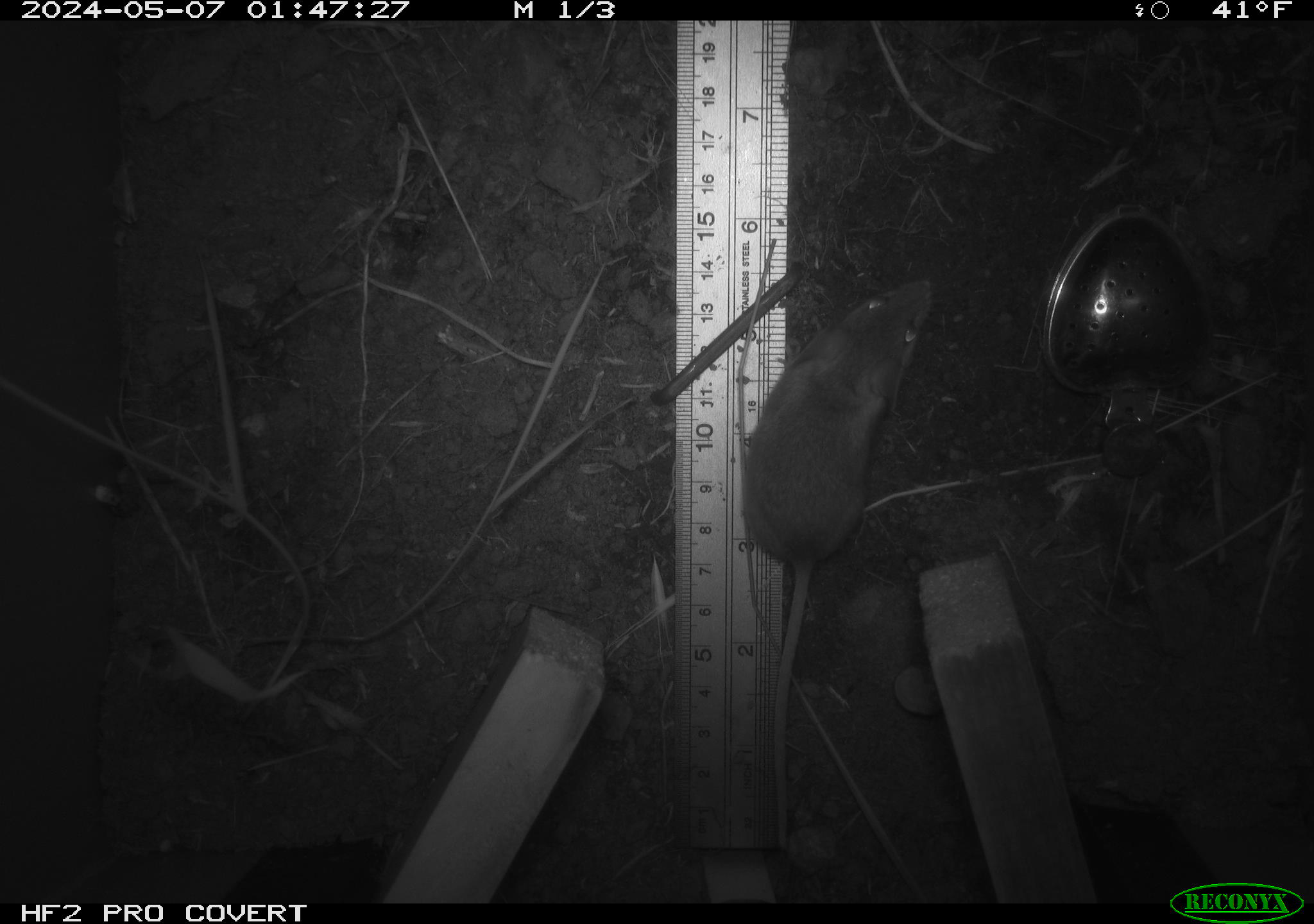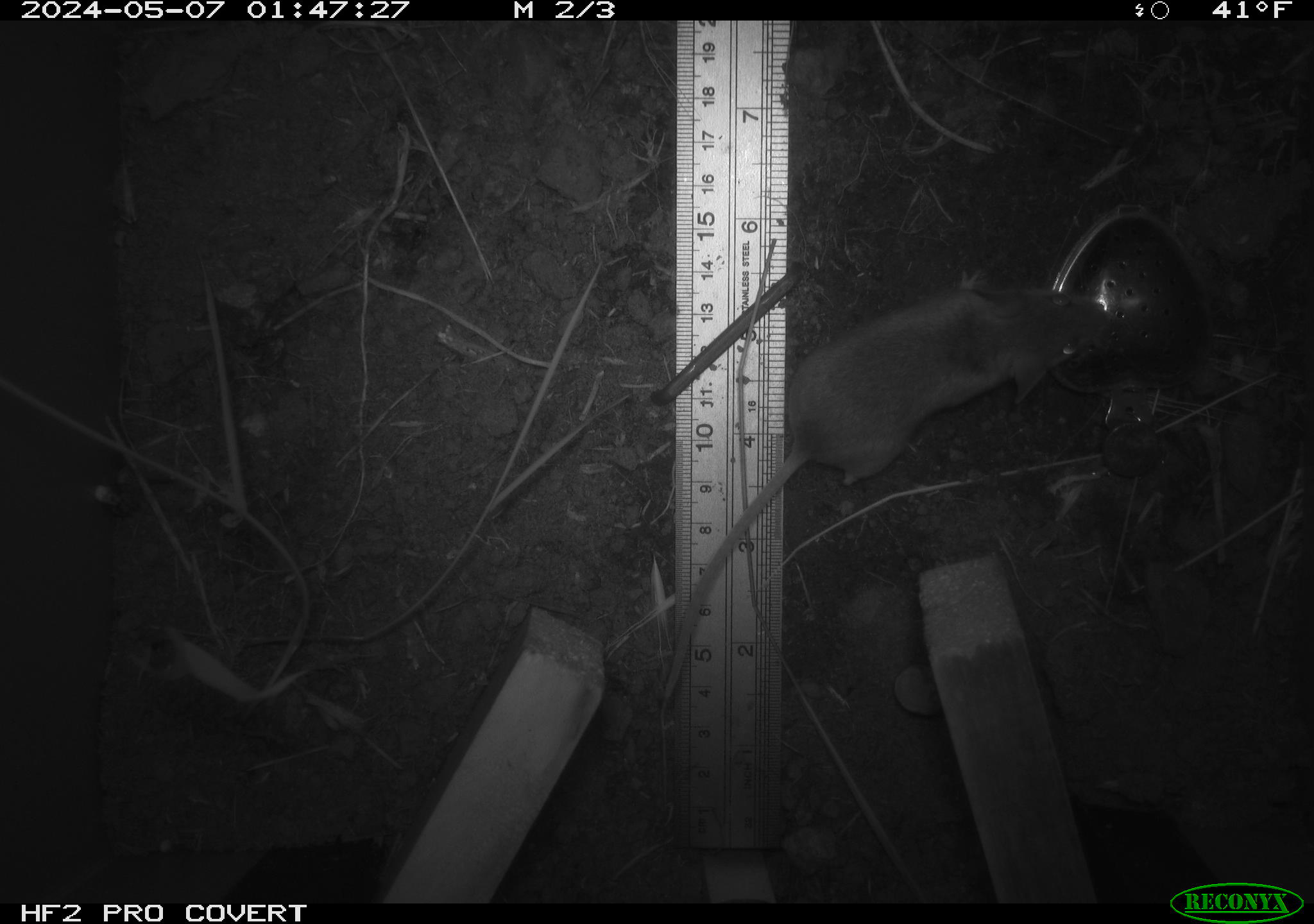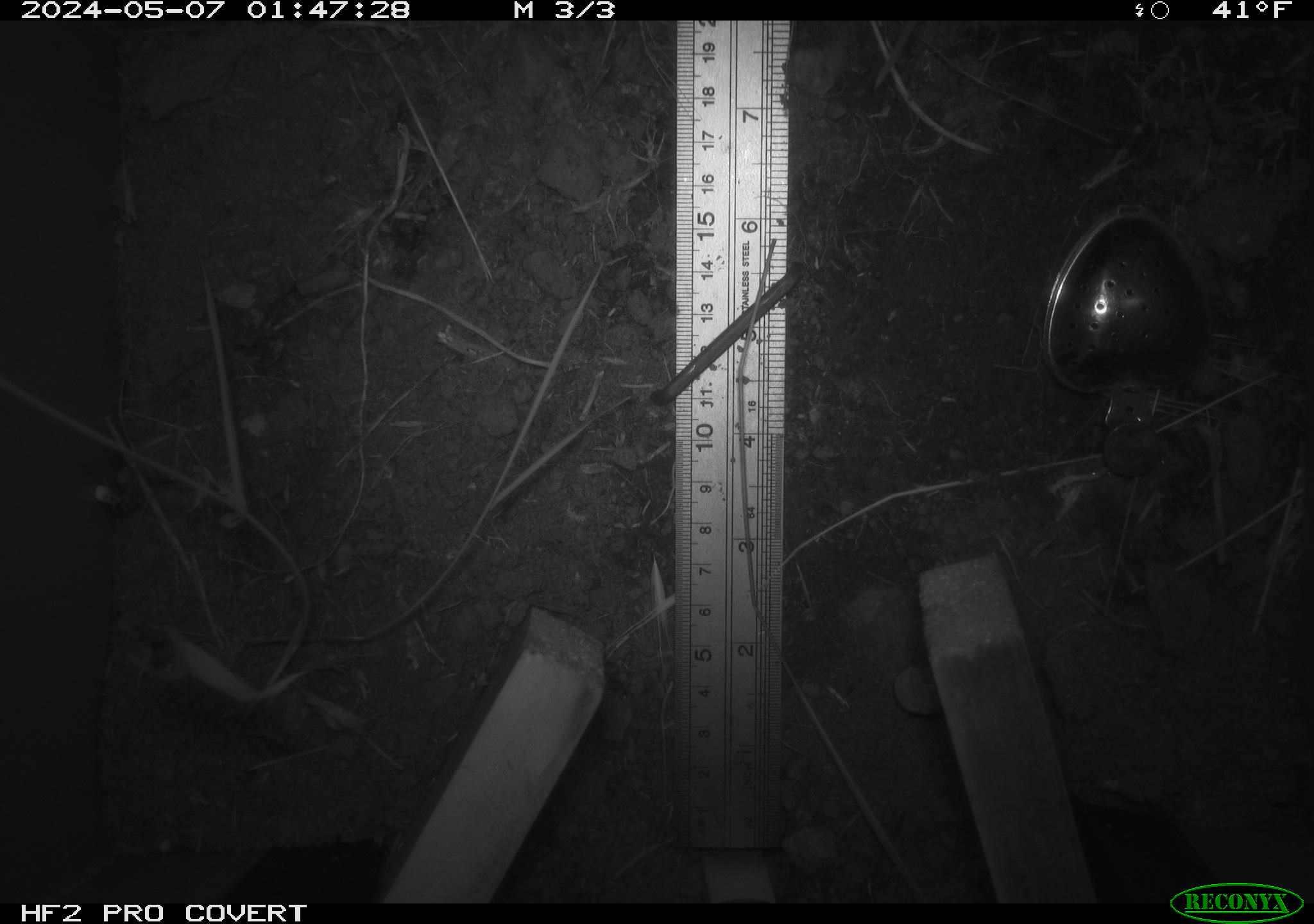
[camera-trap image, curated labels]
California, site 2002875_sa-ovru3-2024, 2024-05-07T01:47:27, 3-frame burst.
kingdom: Animalia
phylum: Chordata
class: Mammalia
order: Rodentia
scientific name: Rodentia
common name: mouse species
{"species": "mouse species (Rodentia)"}